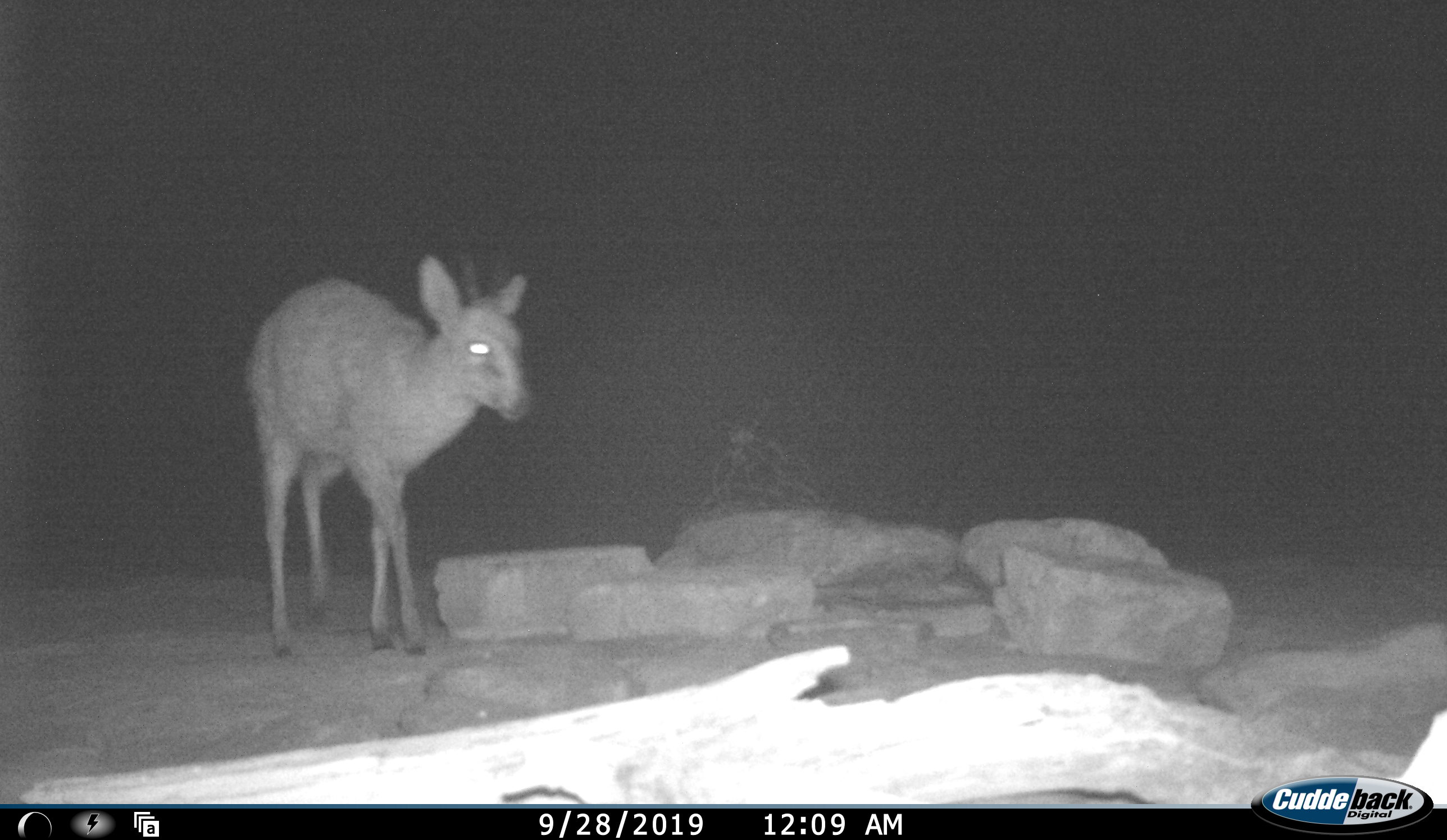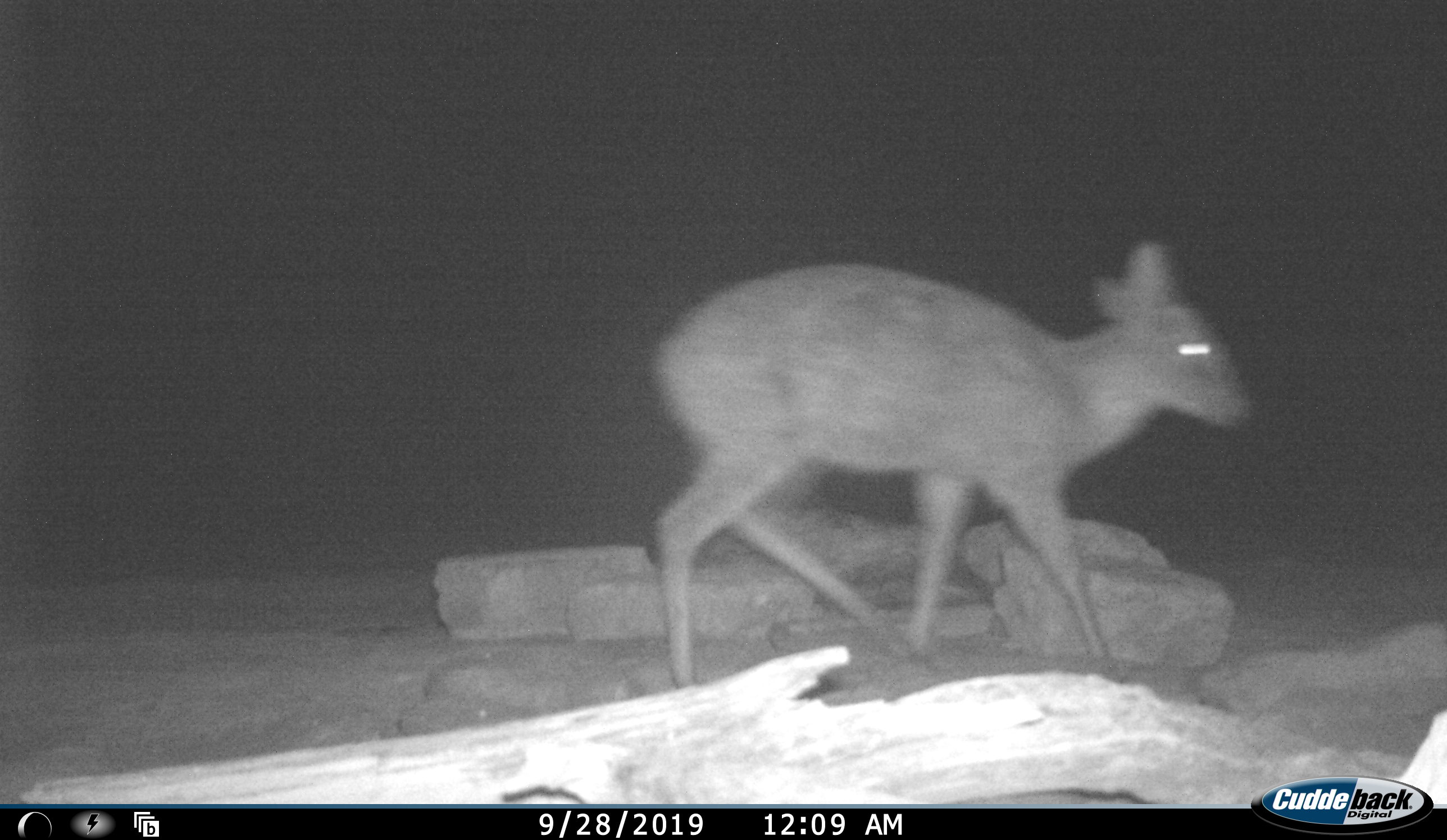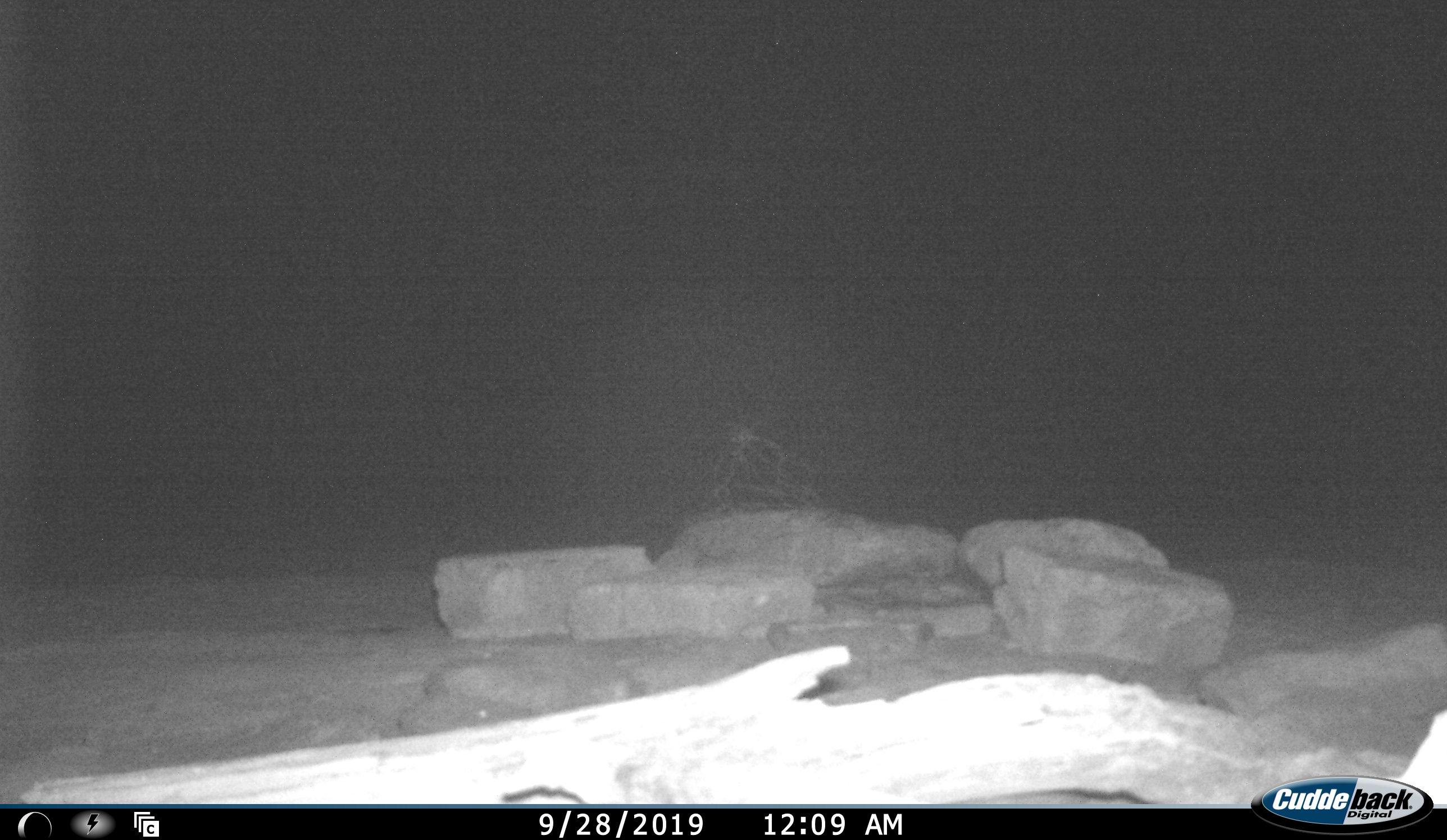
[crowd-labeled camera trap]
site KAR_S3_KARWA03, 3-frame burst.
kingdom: Animalia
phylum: Chordata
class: Mammalia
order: Artiodactyla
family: Bovidae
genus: Sylvicapra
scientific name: Sylvicapra grimmia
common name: common duiker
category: duikercommongrey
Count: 1.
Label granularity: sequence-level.